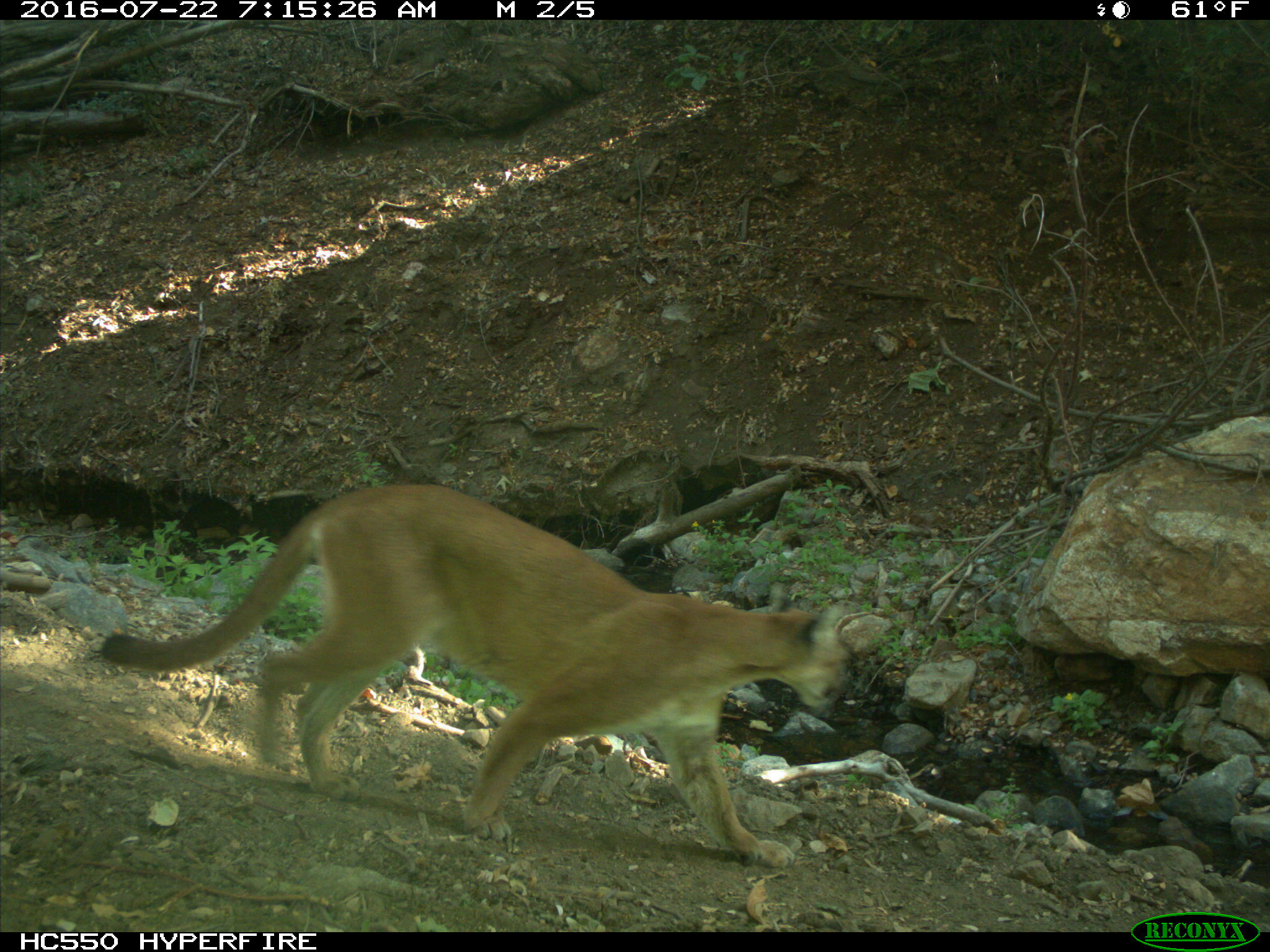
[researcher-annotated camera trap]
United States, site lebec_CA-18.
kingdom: Animalia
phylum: Chordata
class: Mammalia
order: Carnivora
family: Felidae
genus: Puma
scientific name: Puma concolor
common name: mountain lion